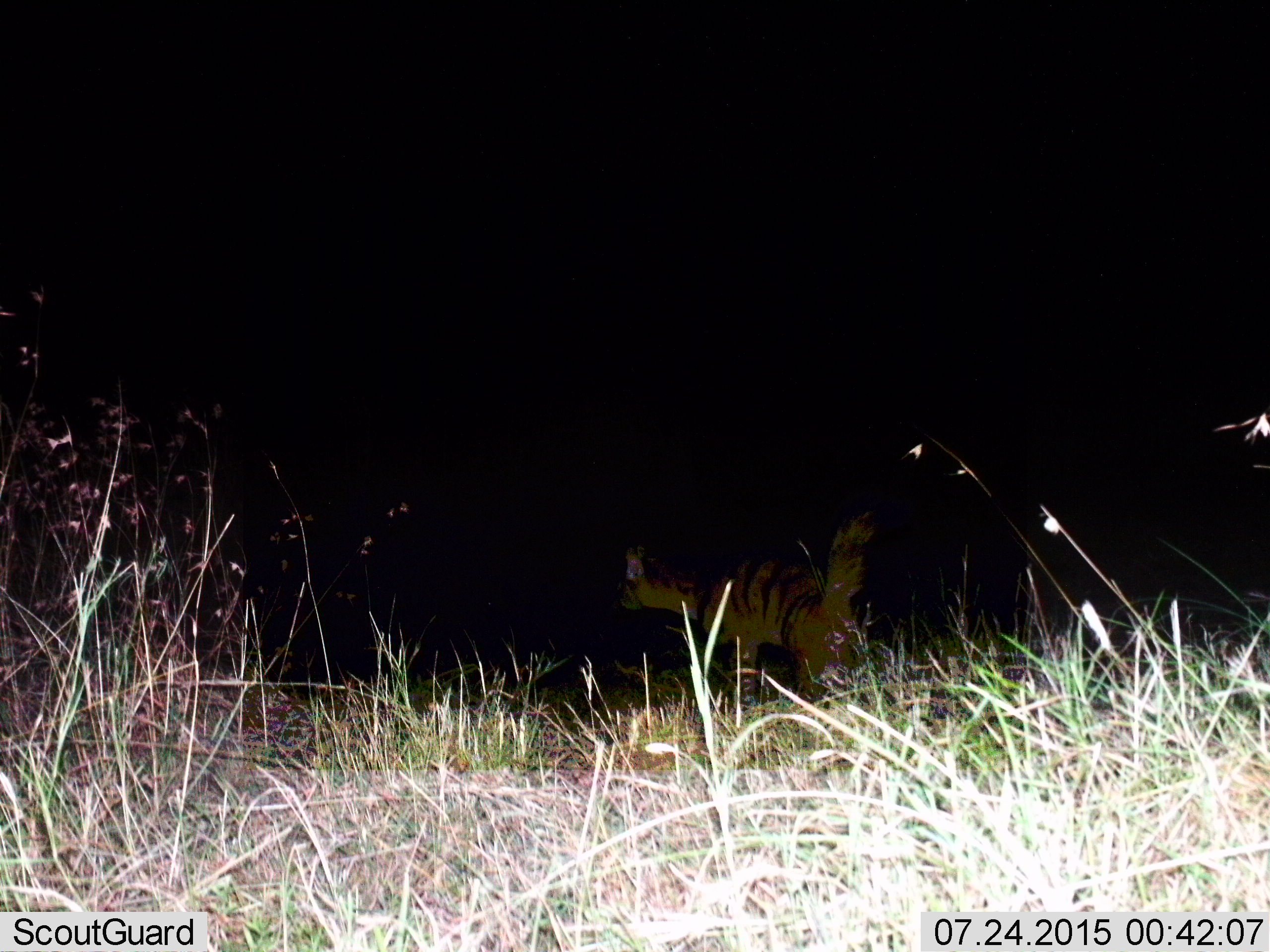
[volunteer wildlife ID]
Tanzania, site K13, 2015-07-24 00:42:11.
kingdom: Animalia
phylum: Chordata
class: Mammalia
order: Carnivora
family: Hyaenidae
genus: Hyaena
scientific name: Hyaena hyaena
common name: striped hyena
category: hyenastriped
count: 1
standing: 60%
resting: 0%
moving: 40%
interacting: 0%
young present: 0%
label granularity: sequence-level